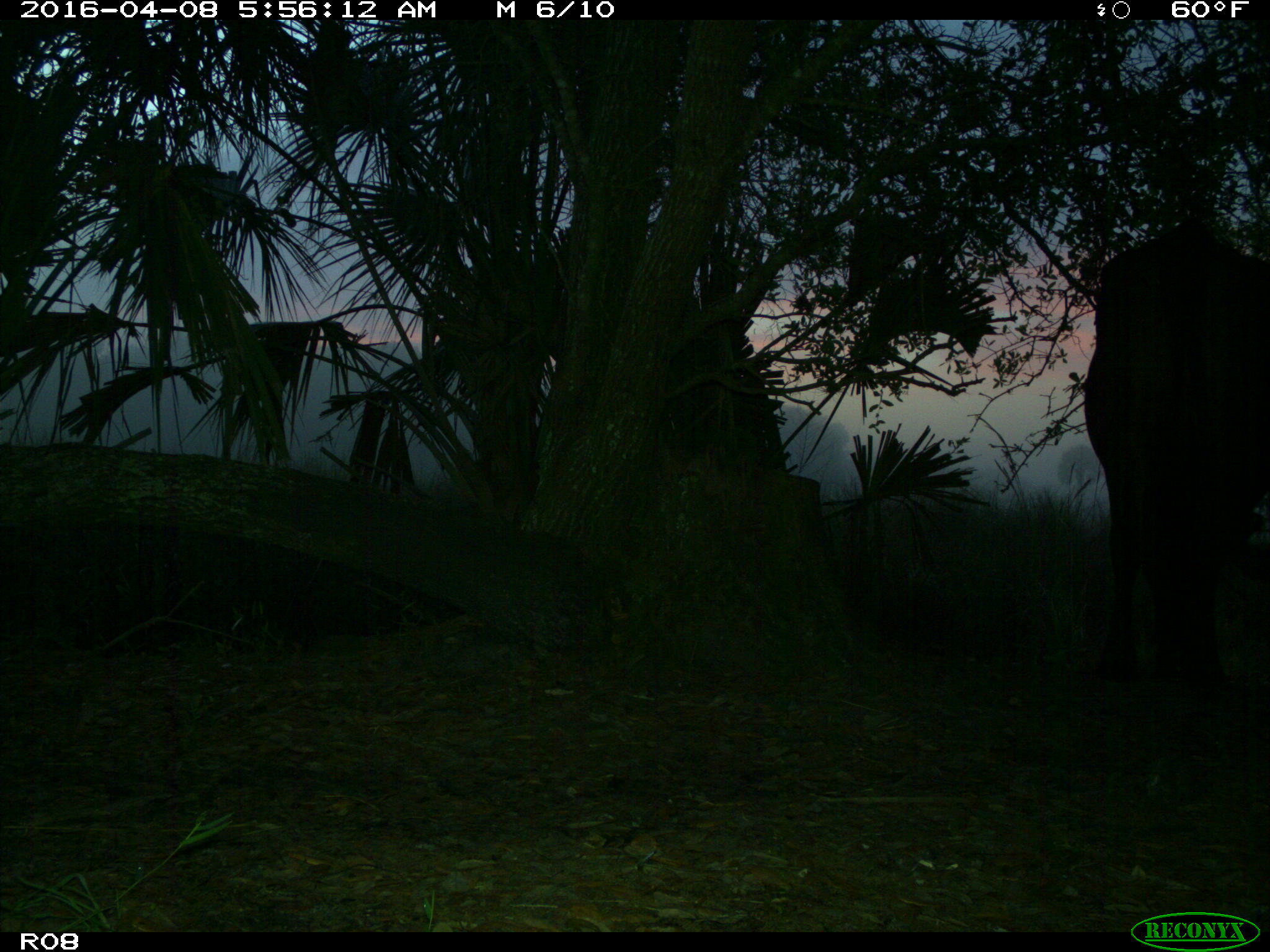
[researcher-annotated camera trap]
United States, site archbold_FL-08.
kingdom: Animalia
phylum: Chordata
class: Mammalia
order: Artiodactyla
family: Bovidae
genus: Bos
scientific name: Bos taurus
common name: domestic cow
Bos taurus (domestic cow).